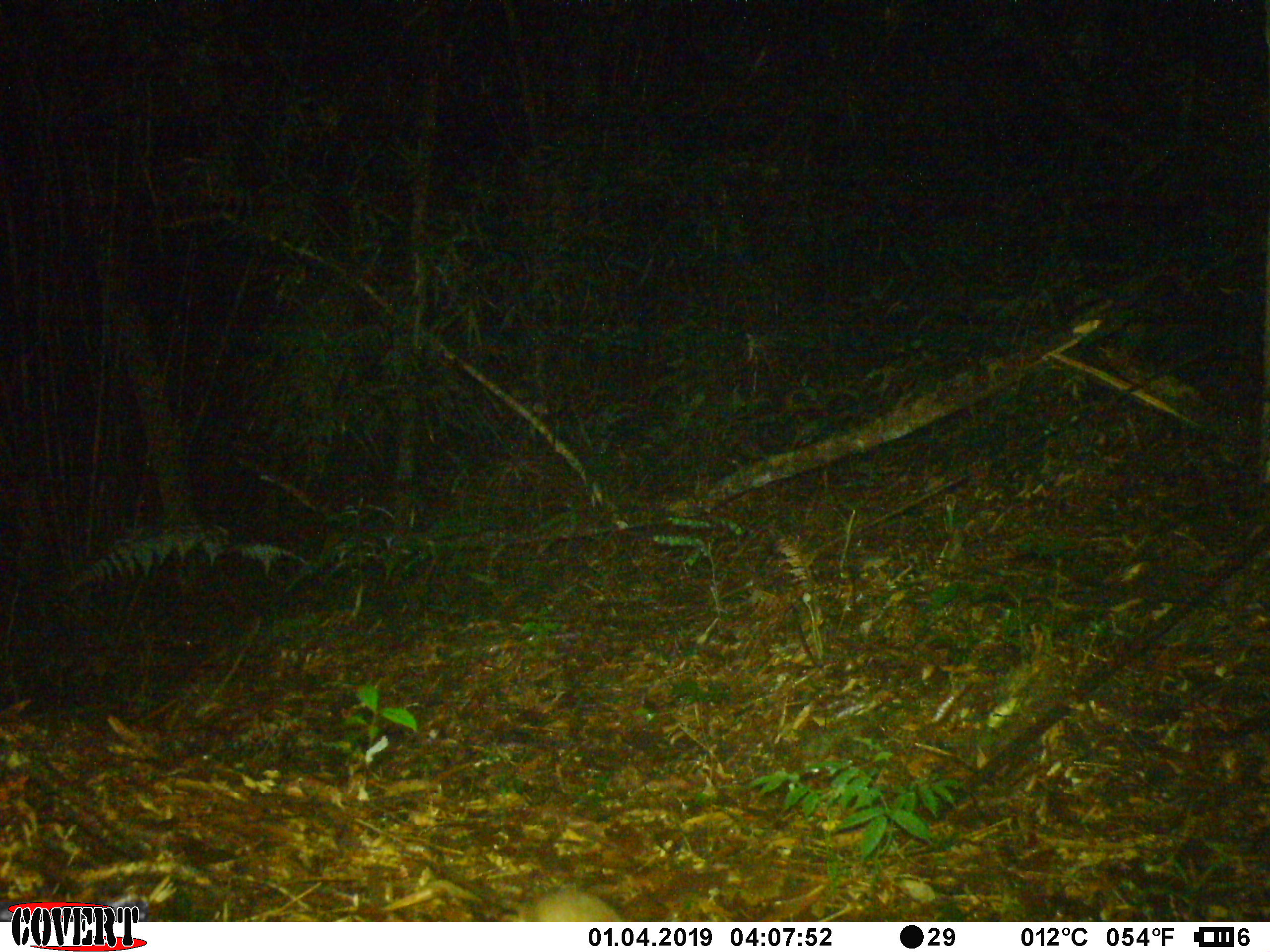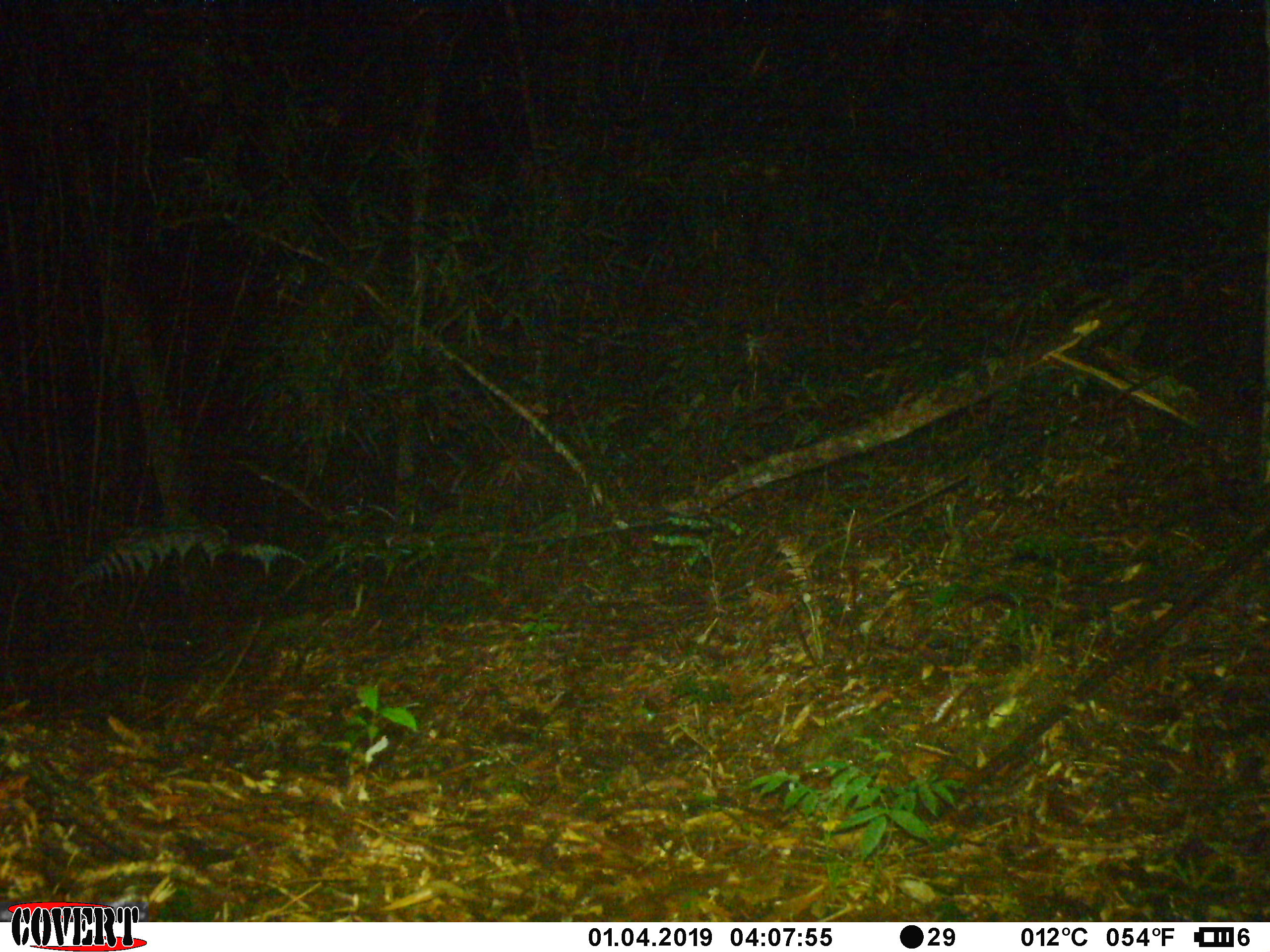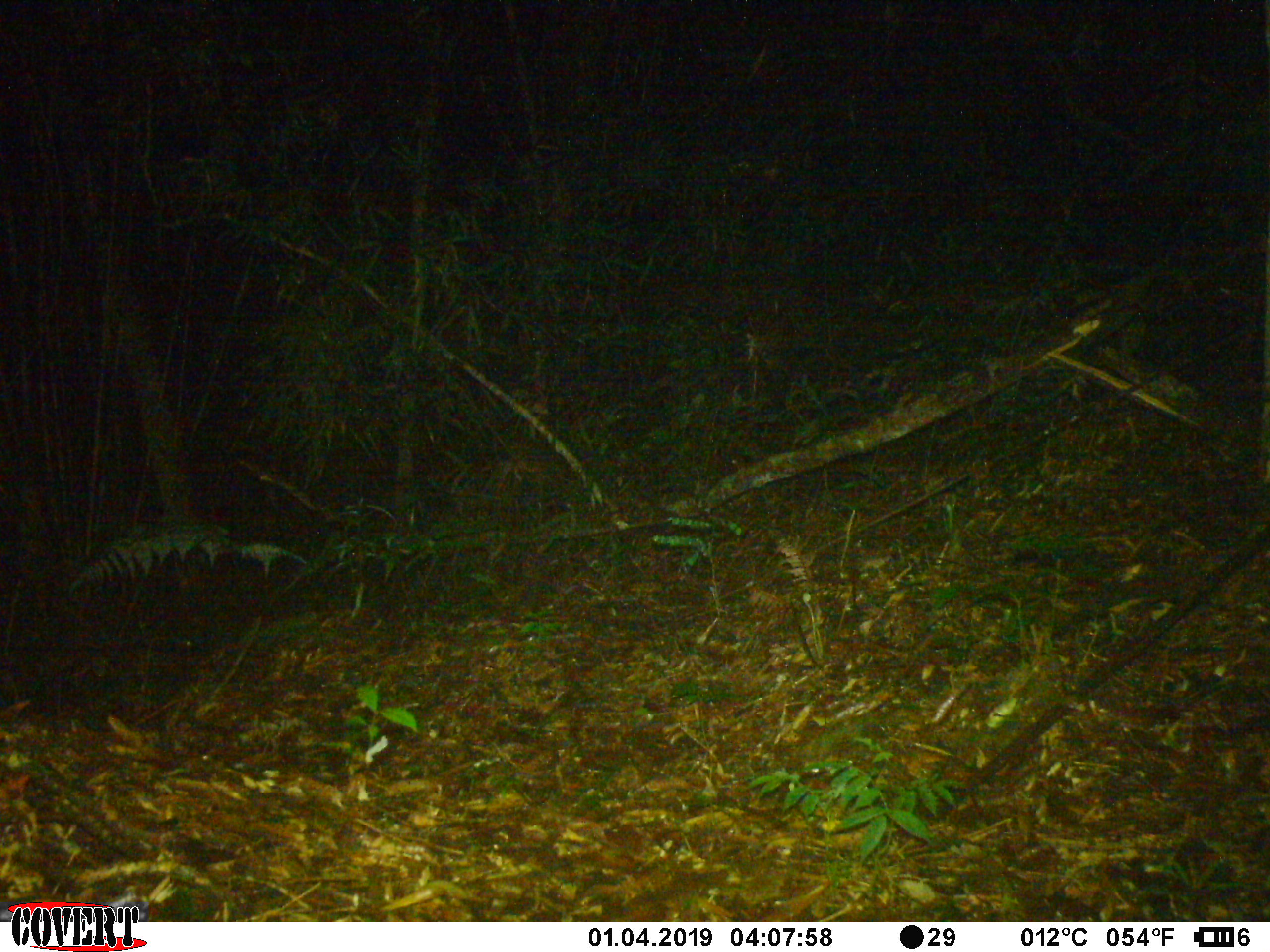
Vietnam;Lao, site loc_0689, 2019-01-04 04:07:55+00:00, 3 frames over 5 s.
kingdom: Animalia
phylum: Chordata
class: Mammalia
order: Rodentia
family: Muridae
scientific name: Muridae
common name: old-world mice and rats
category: unidentified murid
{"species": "unidentified murid (old-world mice and rats) (Muridae)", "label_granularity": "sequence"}